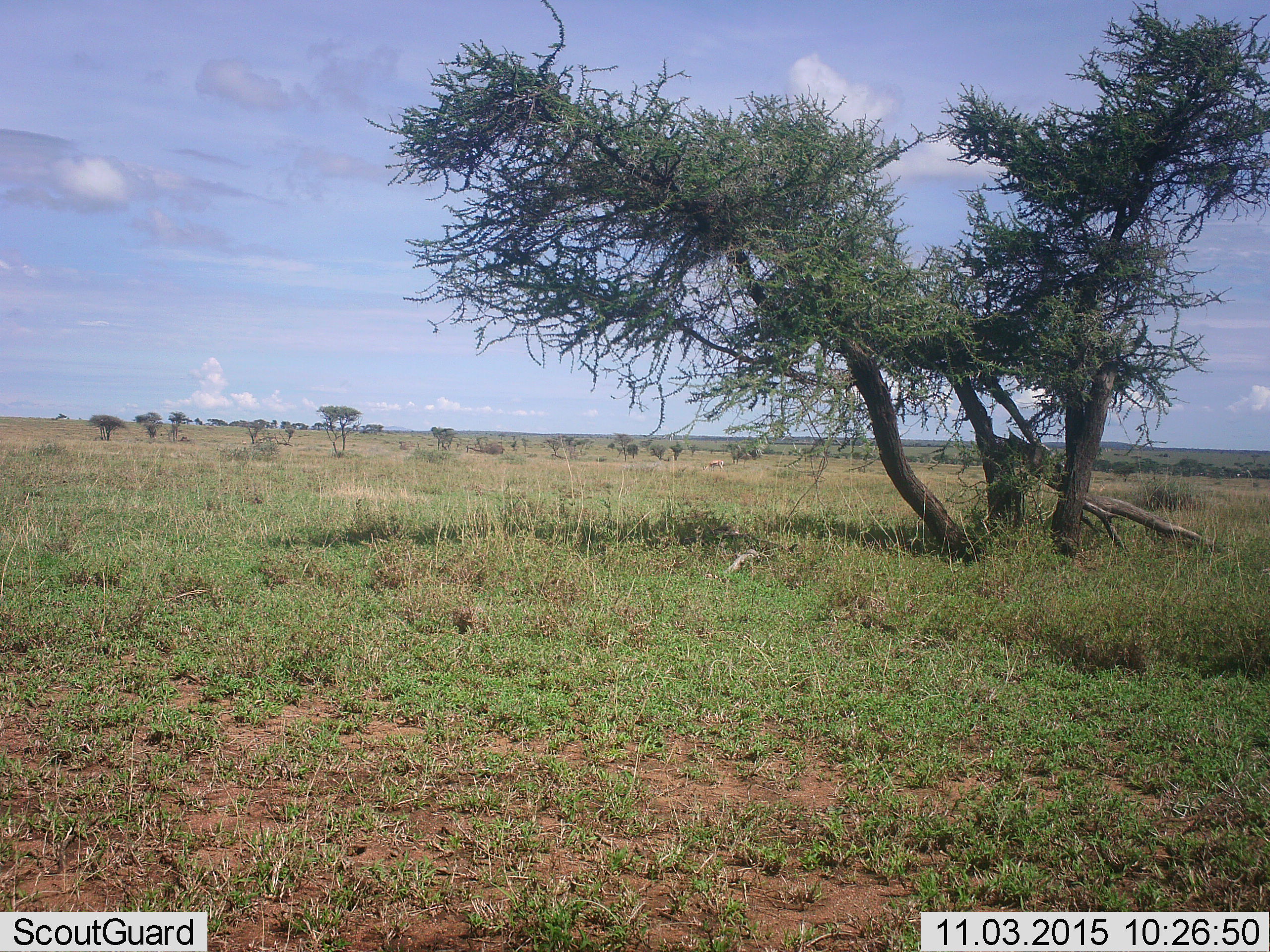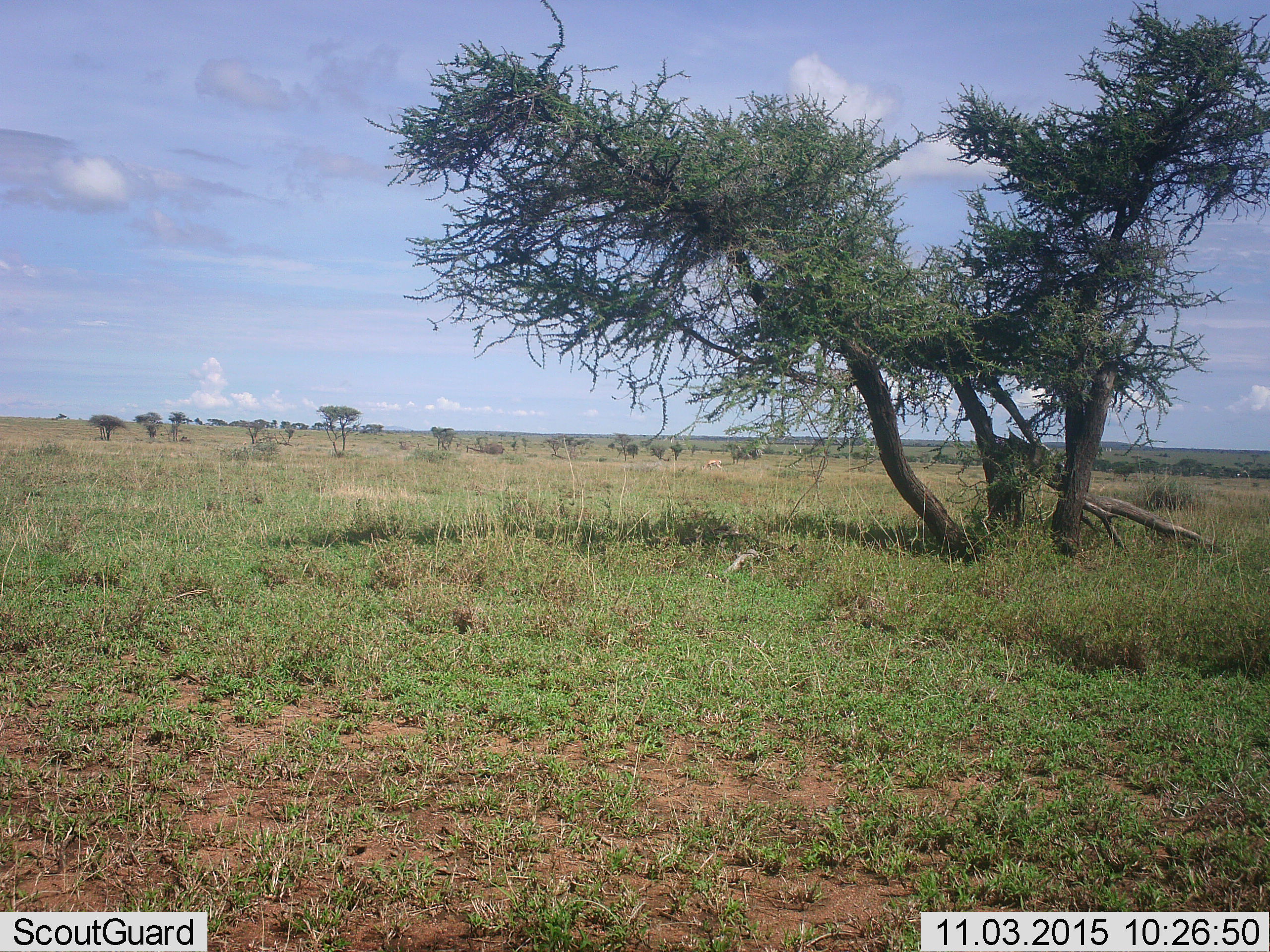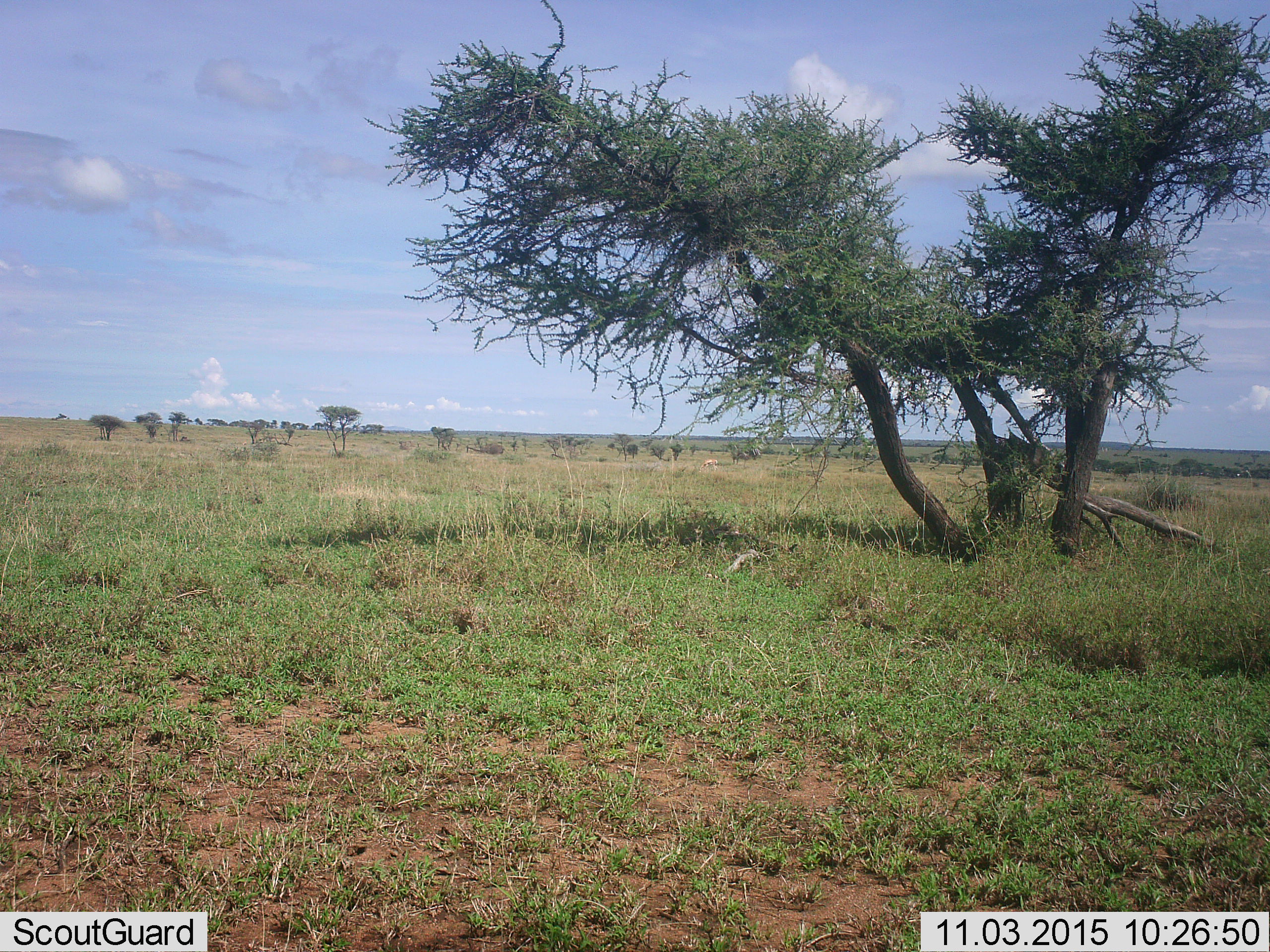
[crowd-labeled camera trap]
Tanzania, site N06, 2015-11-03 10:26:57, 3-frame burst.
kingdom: Animalia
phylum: Chordata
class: Mammalia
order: Artiodactyla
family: Bovidae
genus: Eudorcas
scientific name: Eudorcas thomsonii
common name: thomson's gazelle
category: gazellethomsons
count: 1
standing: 0%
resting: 0%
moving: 33%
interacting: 0%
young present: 0%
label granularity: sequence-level